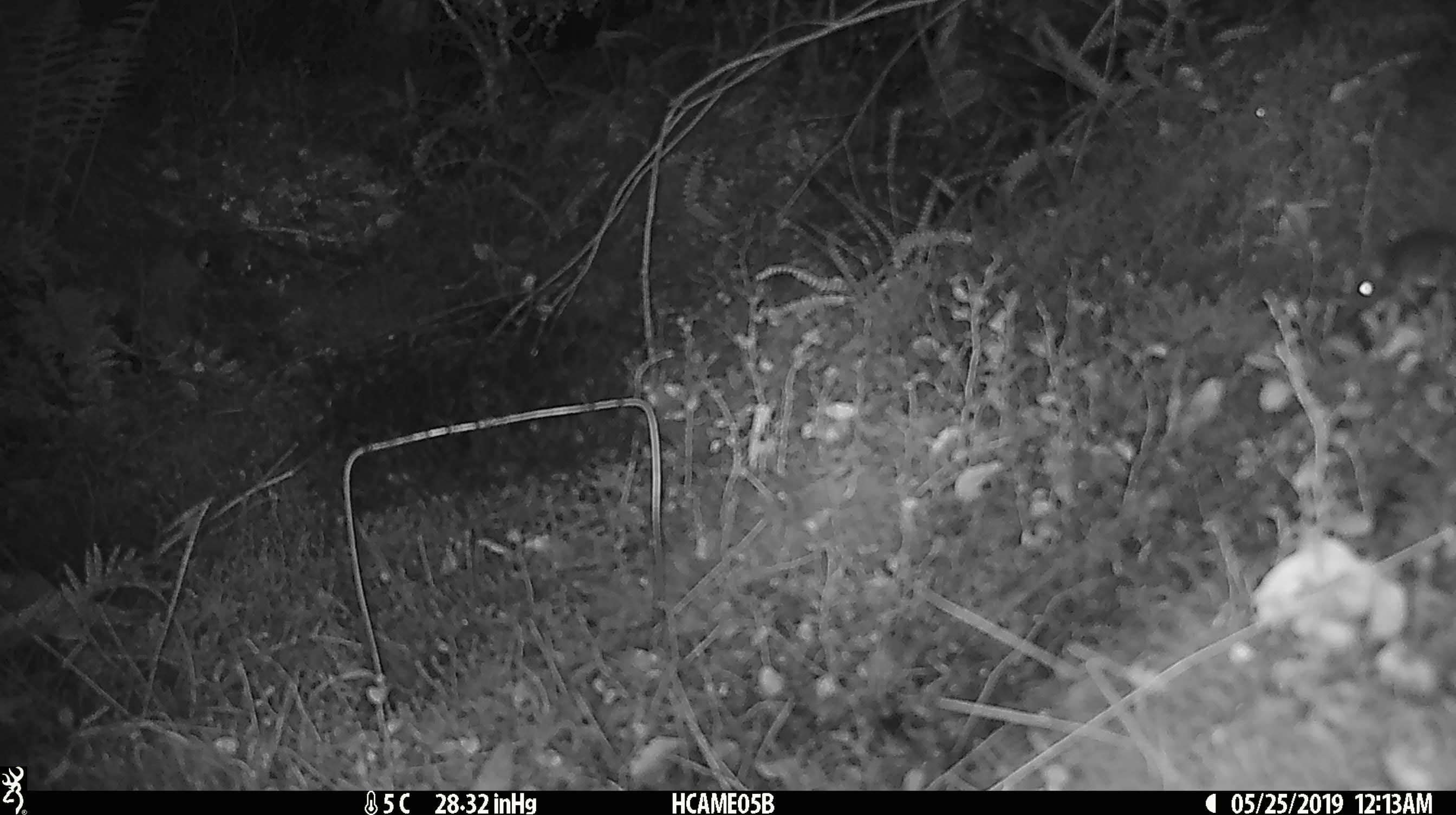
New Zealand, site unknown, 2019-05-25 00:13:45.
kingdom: Animalia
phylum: Chordata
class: Mammalia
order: Rodentia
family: Muridae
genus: Mus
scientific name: Mus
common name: mouse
Mouse (Mus).